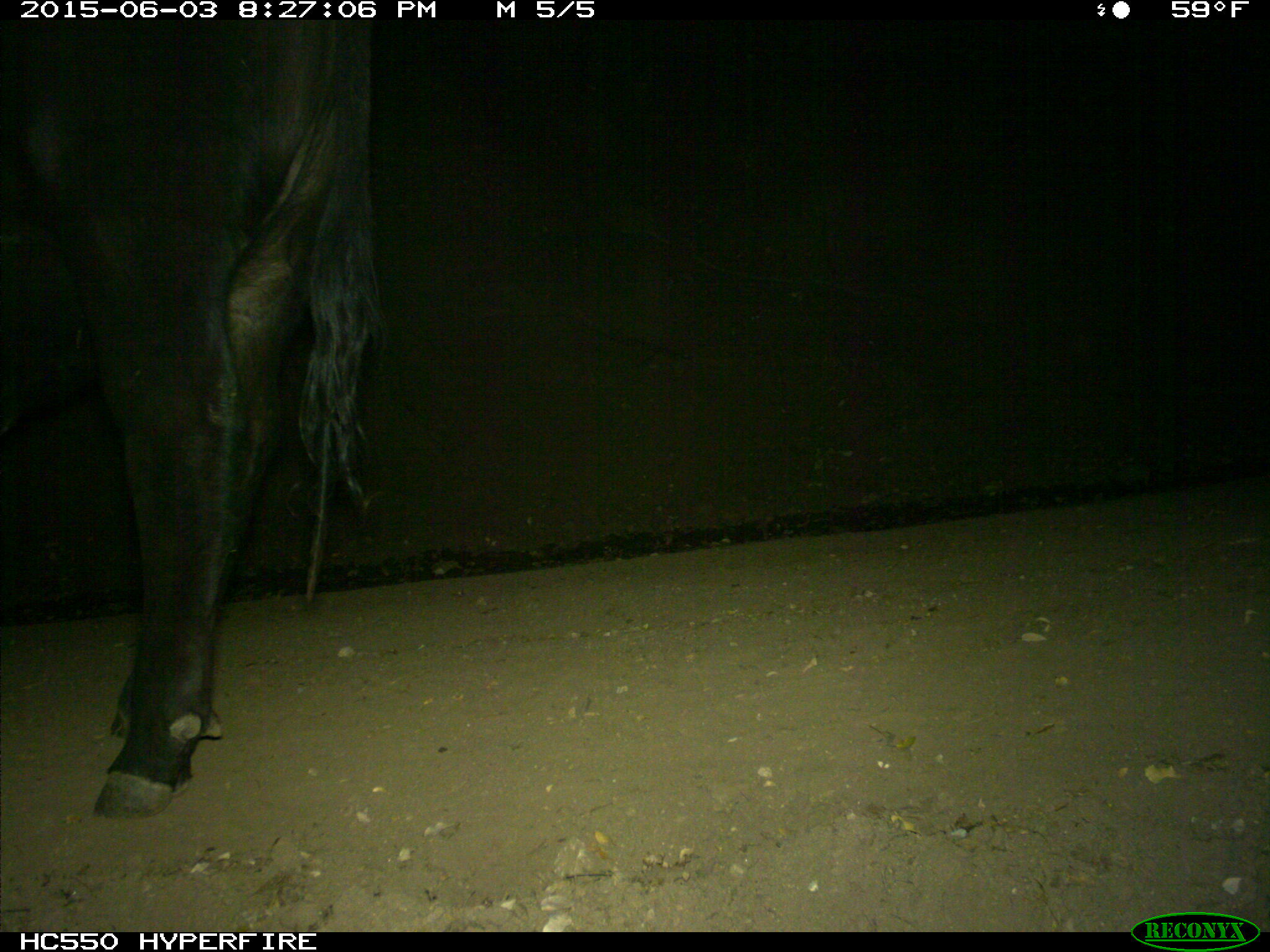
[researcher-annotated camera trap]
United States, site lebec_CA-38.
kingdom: Animalia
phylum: Chordata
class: Mammalia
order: Artiodactyla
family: Bovidae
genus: Bos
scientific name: Bos taurus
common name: domestic cow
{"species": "Bos taurus (domestic cow)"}